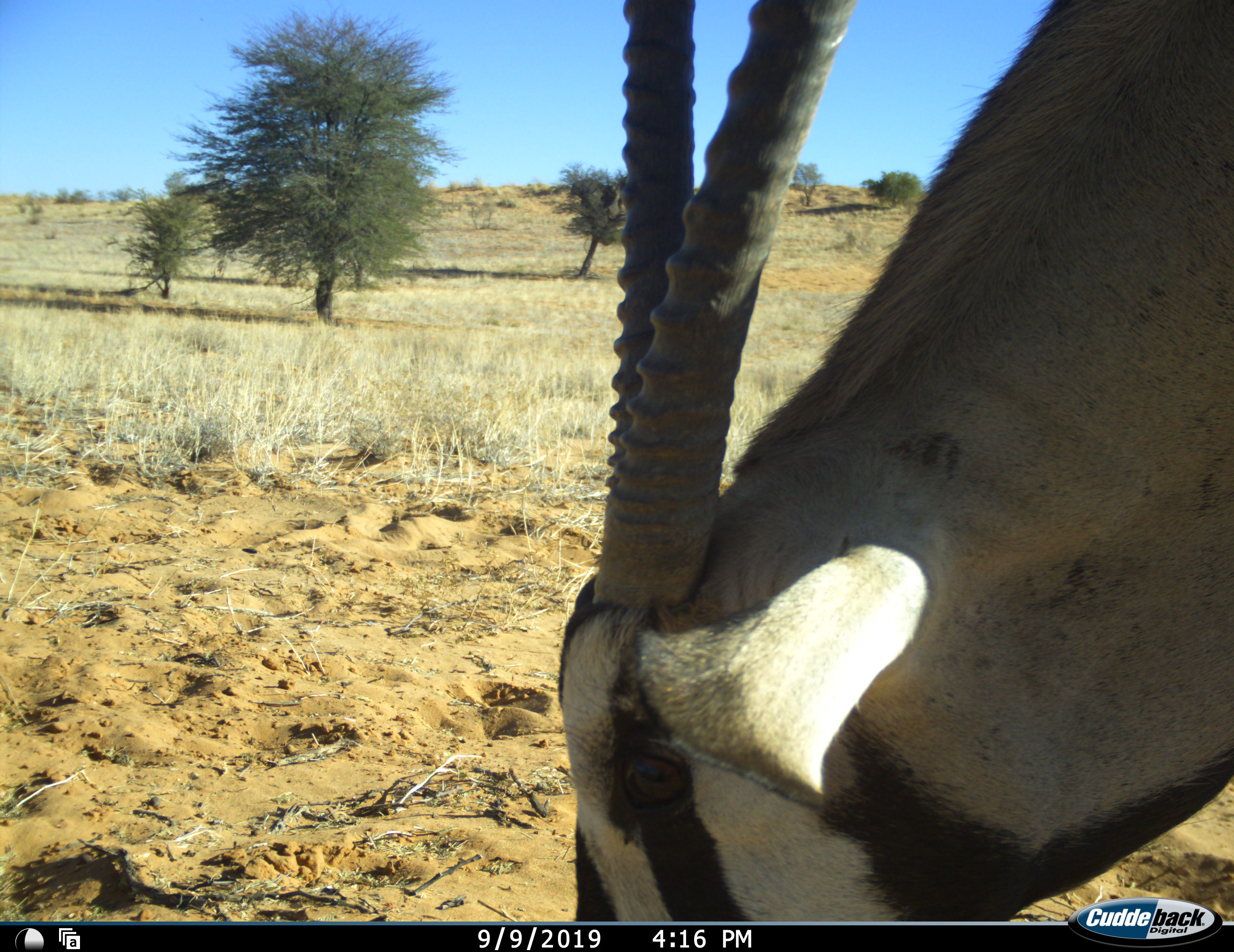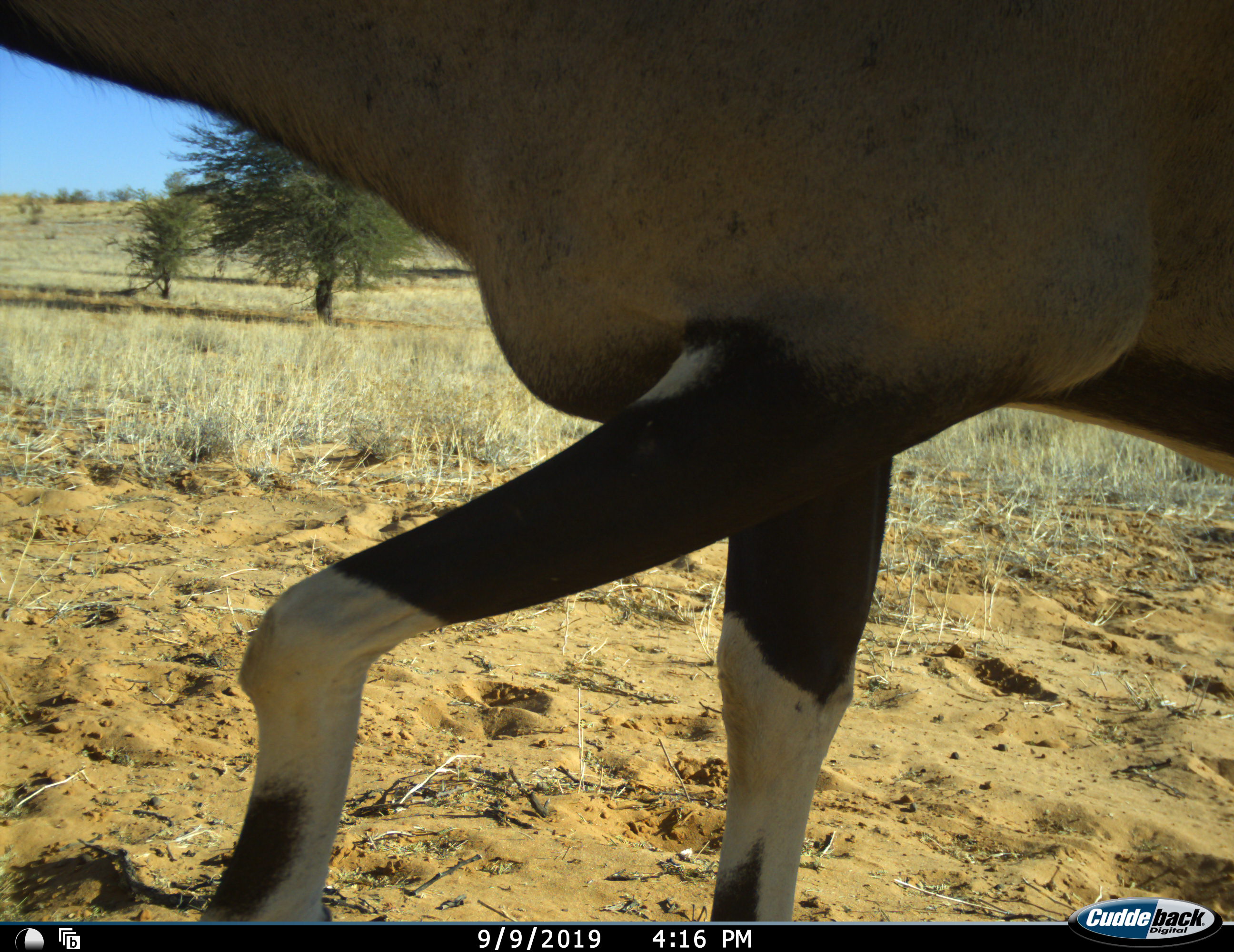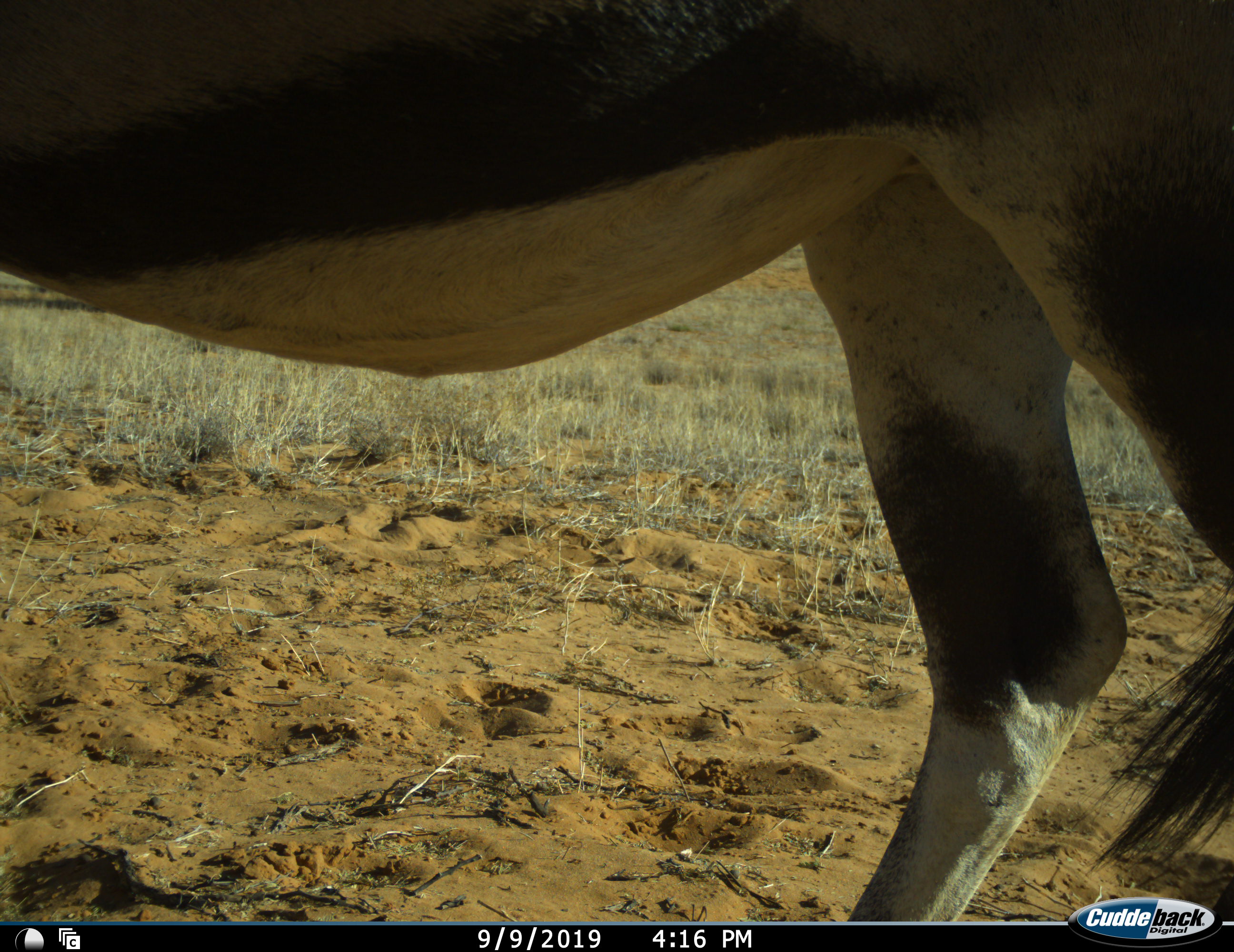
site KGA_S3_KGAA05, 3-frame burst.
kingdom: Animalia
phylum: Chordata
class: Mammalia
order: Artiodactyla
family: Bovidae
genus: Oryx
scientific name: Oryx gazella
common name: gemsbok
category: oryx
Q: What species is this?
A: Oryx (gemsbok) (Oryx gazella).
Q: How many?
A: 1.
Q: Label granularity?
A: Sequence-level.